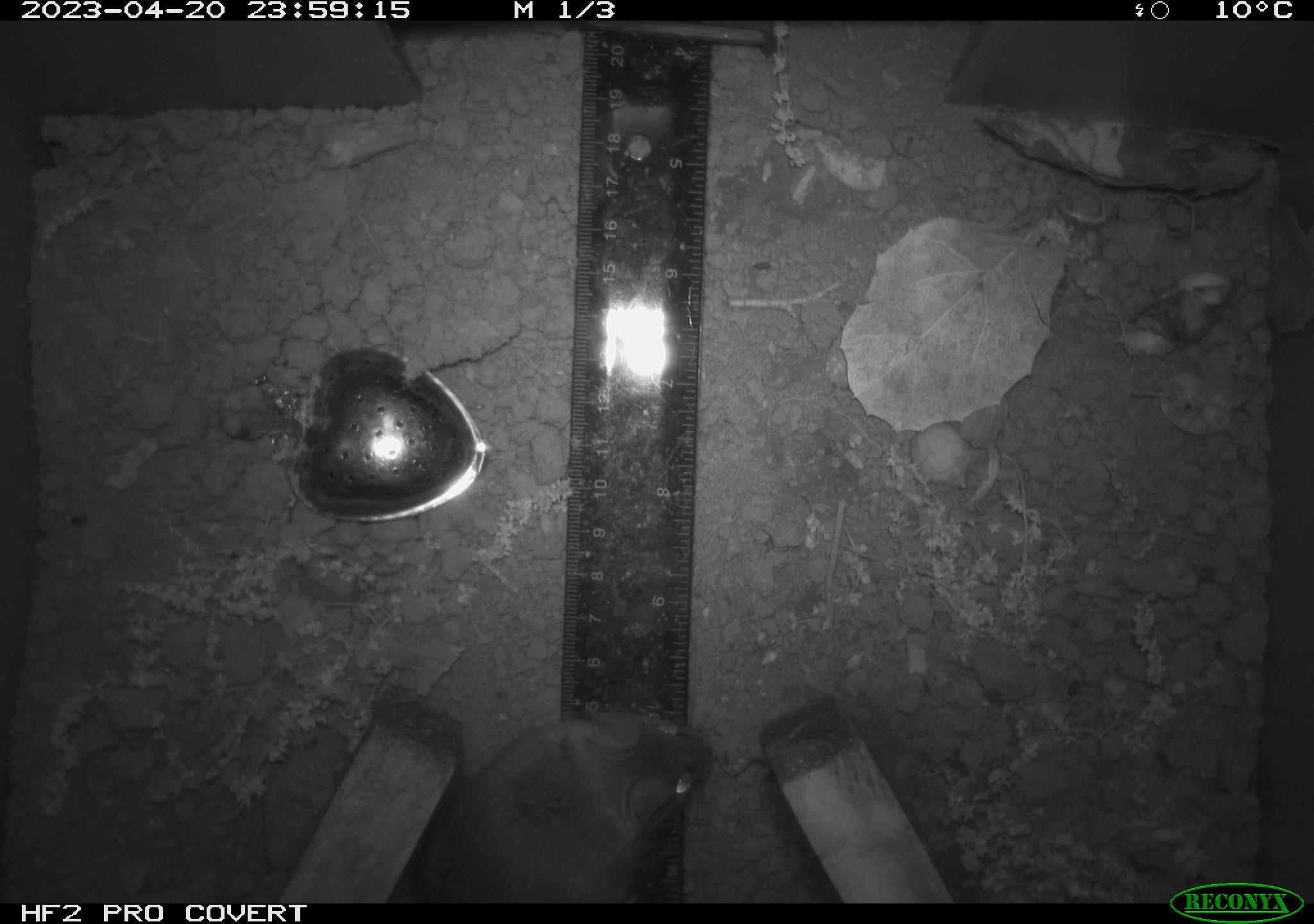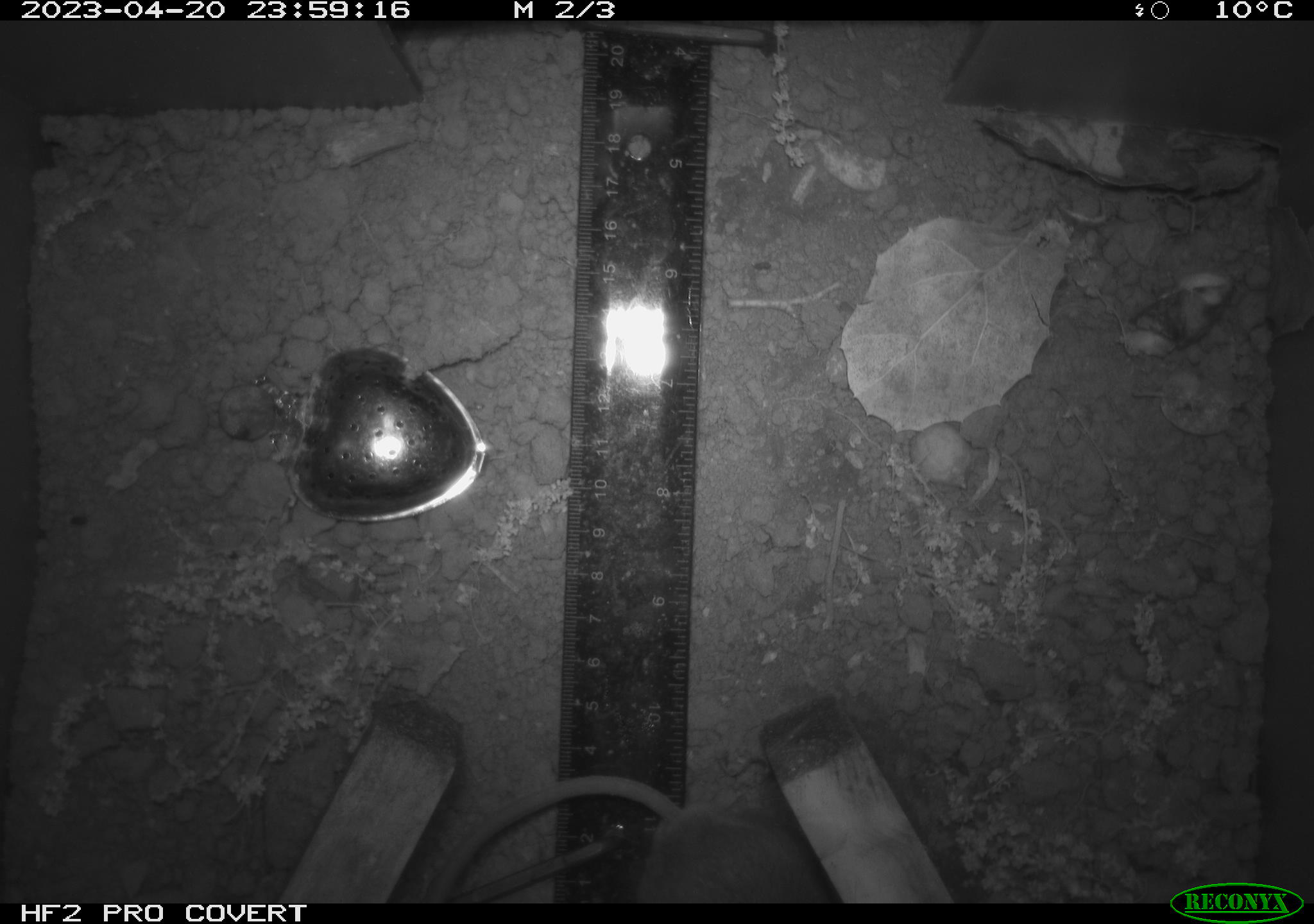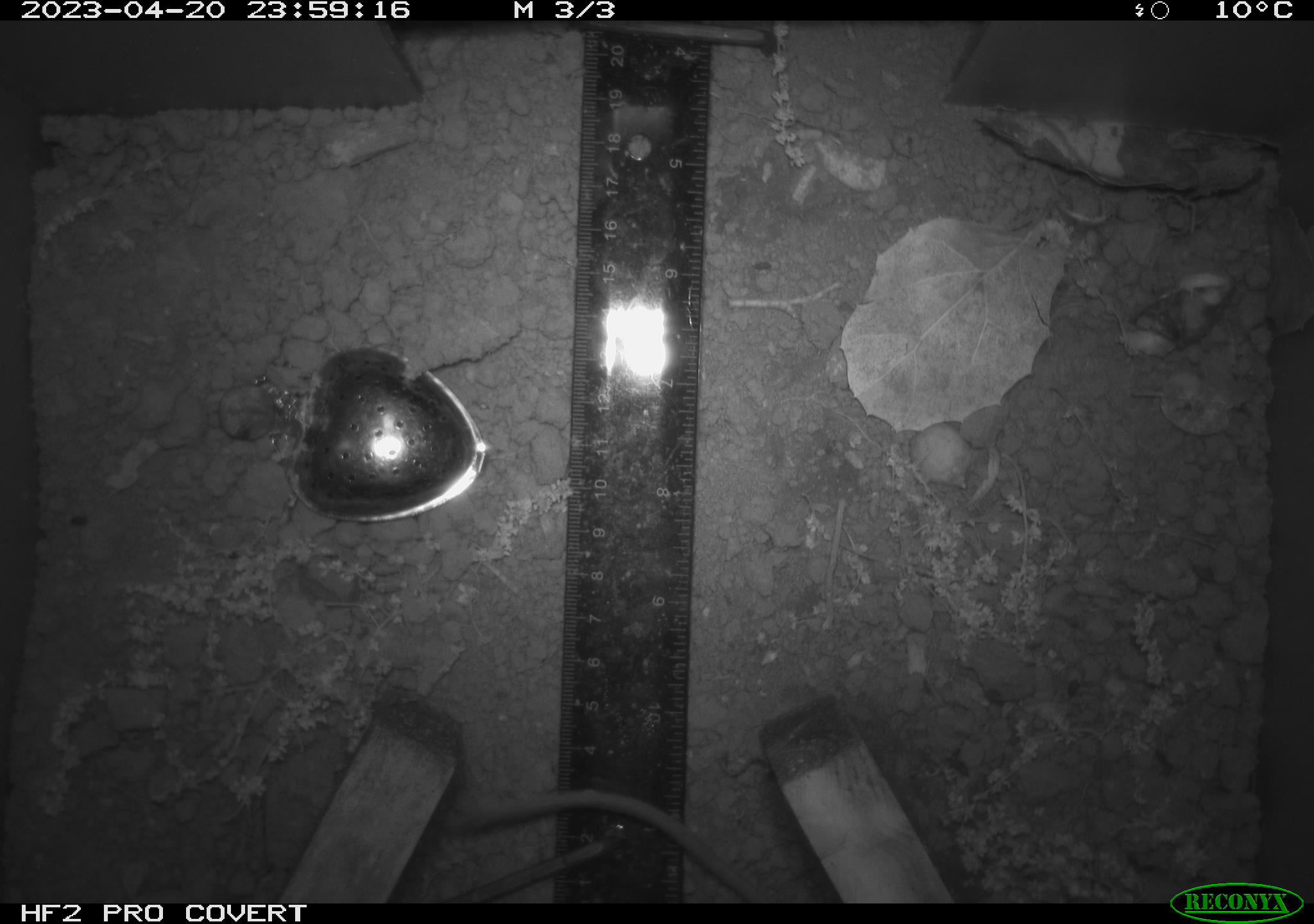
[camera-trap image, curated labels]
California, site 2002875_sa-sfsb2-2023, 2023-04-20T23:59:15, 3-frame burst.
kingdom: Animalia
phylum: Chordata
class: Mammalia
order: Rodentia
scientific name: Rodentia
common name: mouse species